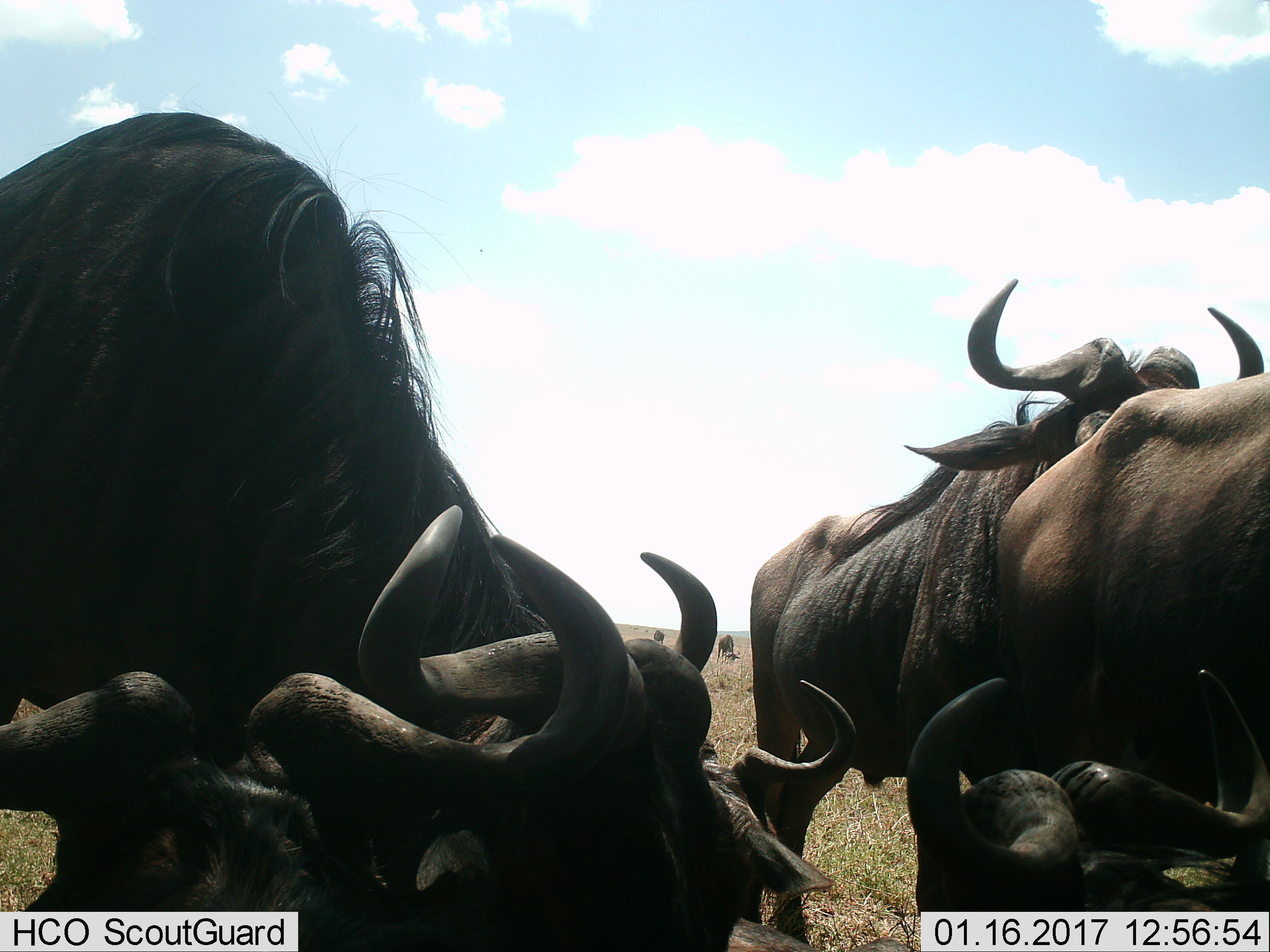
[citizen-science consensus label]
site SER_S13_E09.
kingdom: Animalia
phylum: Chordata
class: Mammalia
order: Artiodactyla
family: Bovidae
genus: Connochaetes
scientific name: Connochaetes taurinus taurinus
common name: blue wildebeest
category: wildebeestblue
Wildebeestblue (blue wildebeest) (Connochaetes taurinus taurinus), count 6. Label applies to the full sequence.